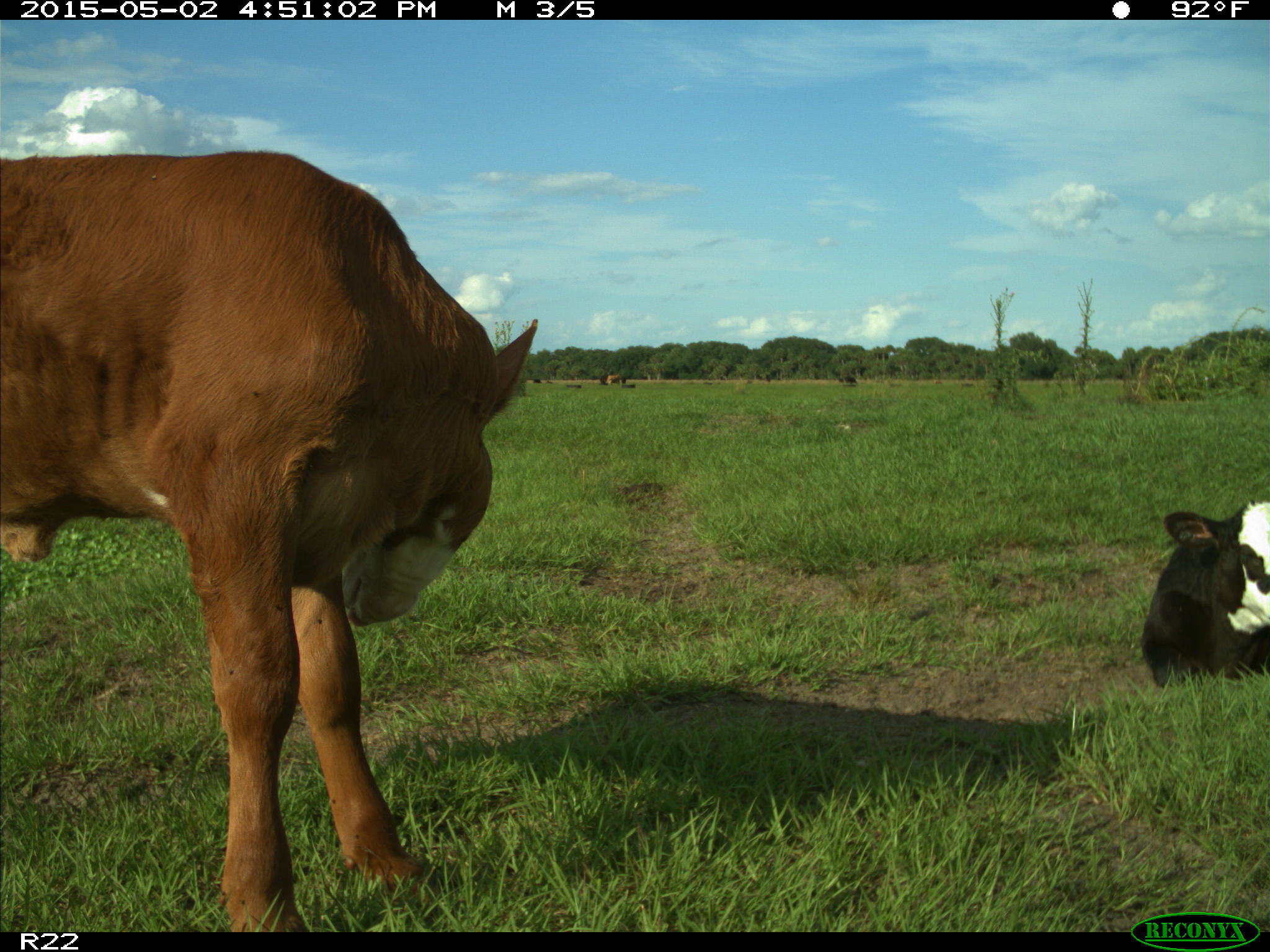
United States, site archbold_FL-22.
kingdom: Animalia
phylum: Chordata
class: Mammalia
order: Artiodactyla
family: Bovidae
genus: Bos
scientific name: Bos taurus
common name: domestic cow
Bos taurus (domestic cow).